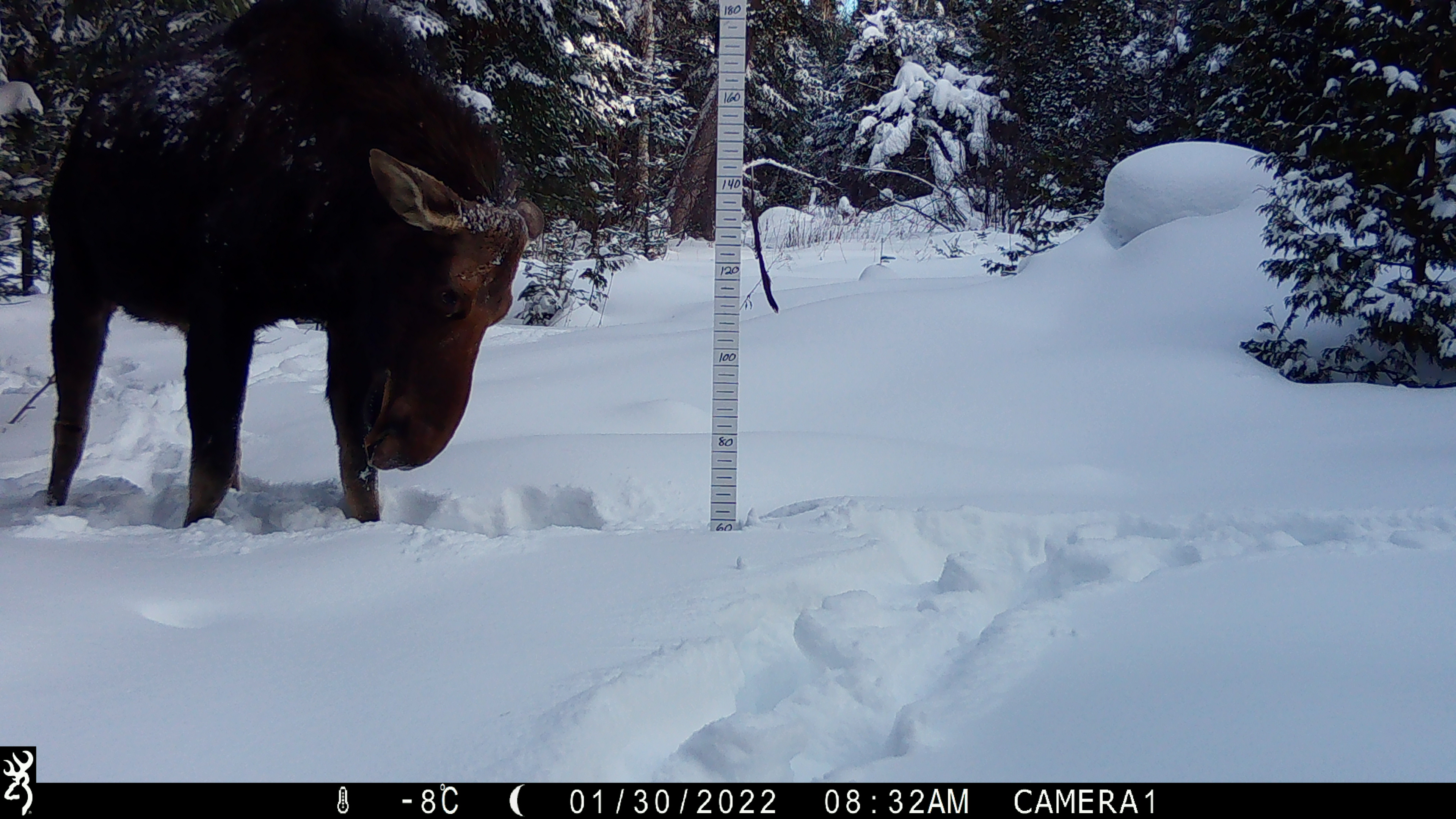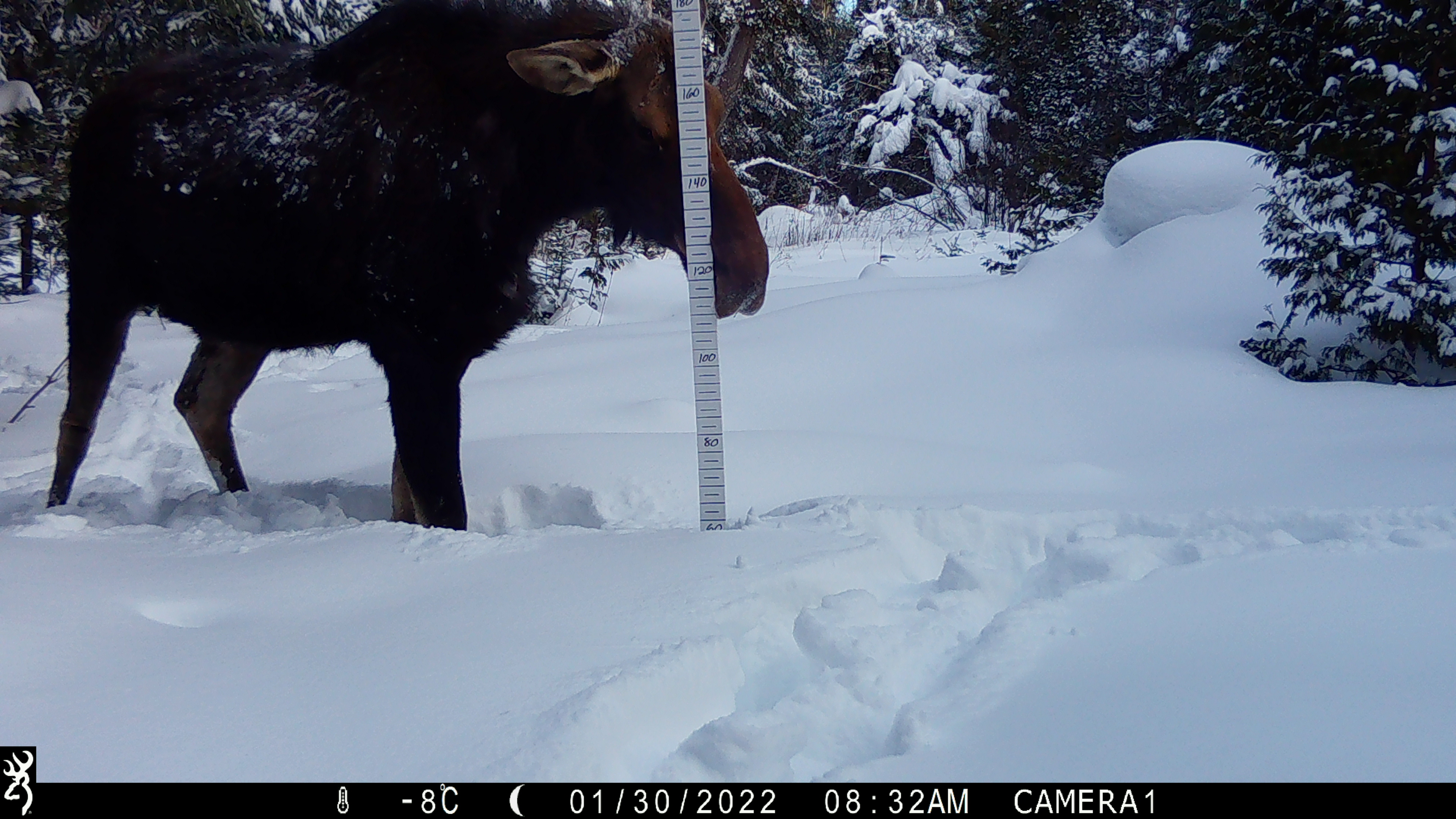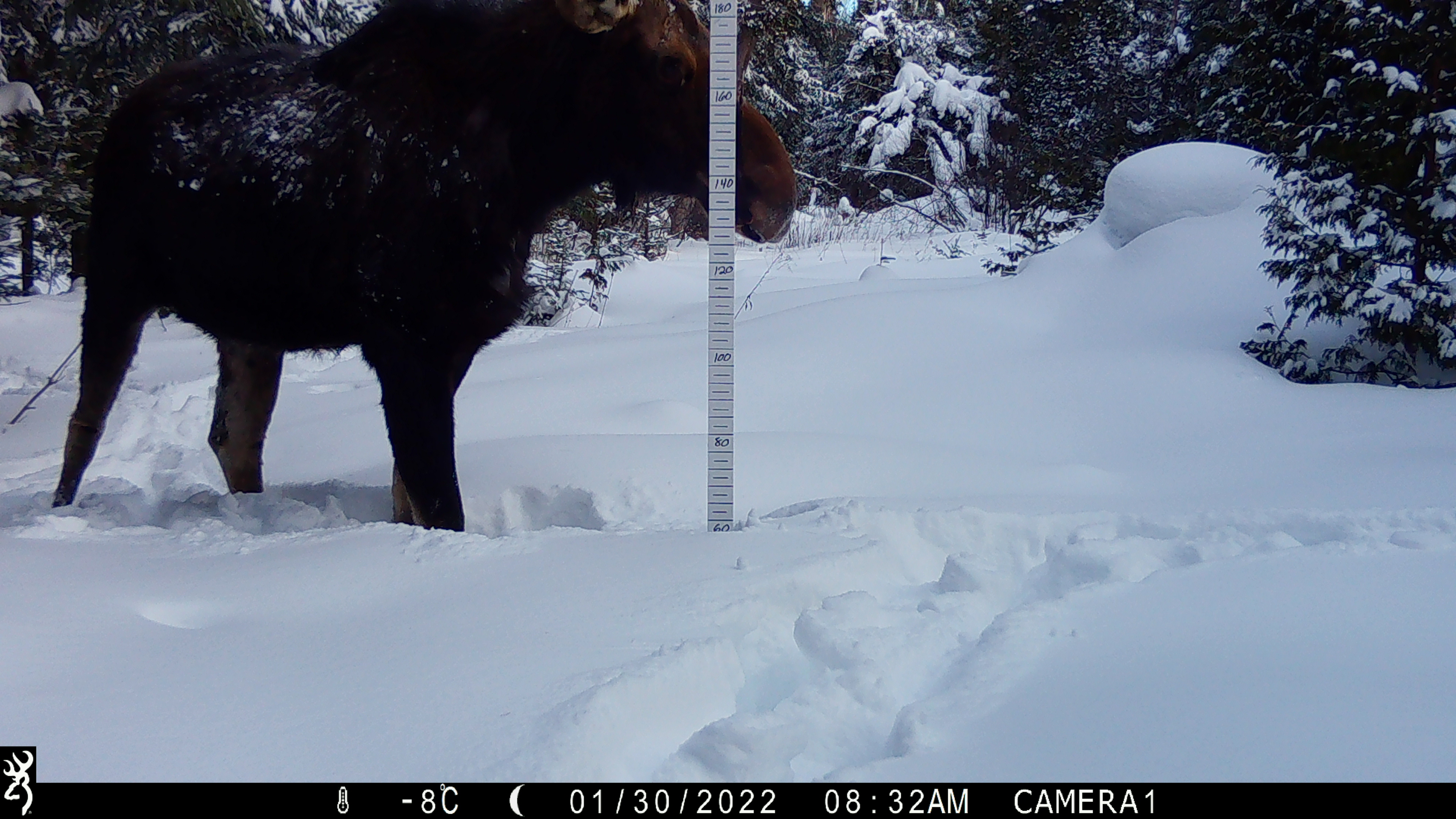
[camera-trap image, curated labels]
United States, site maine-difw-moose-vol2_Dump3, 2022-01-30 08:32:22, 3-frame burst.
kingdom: Animalia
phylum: Chordata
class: Mammalia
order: Artiodactyla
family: Cervidae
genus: Alces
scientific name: Alces alces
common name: moose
Moose (Alces alces).